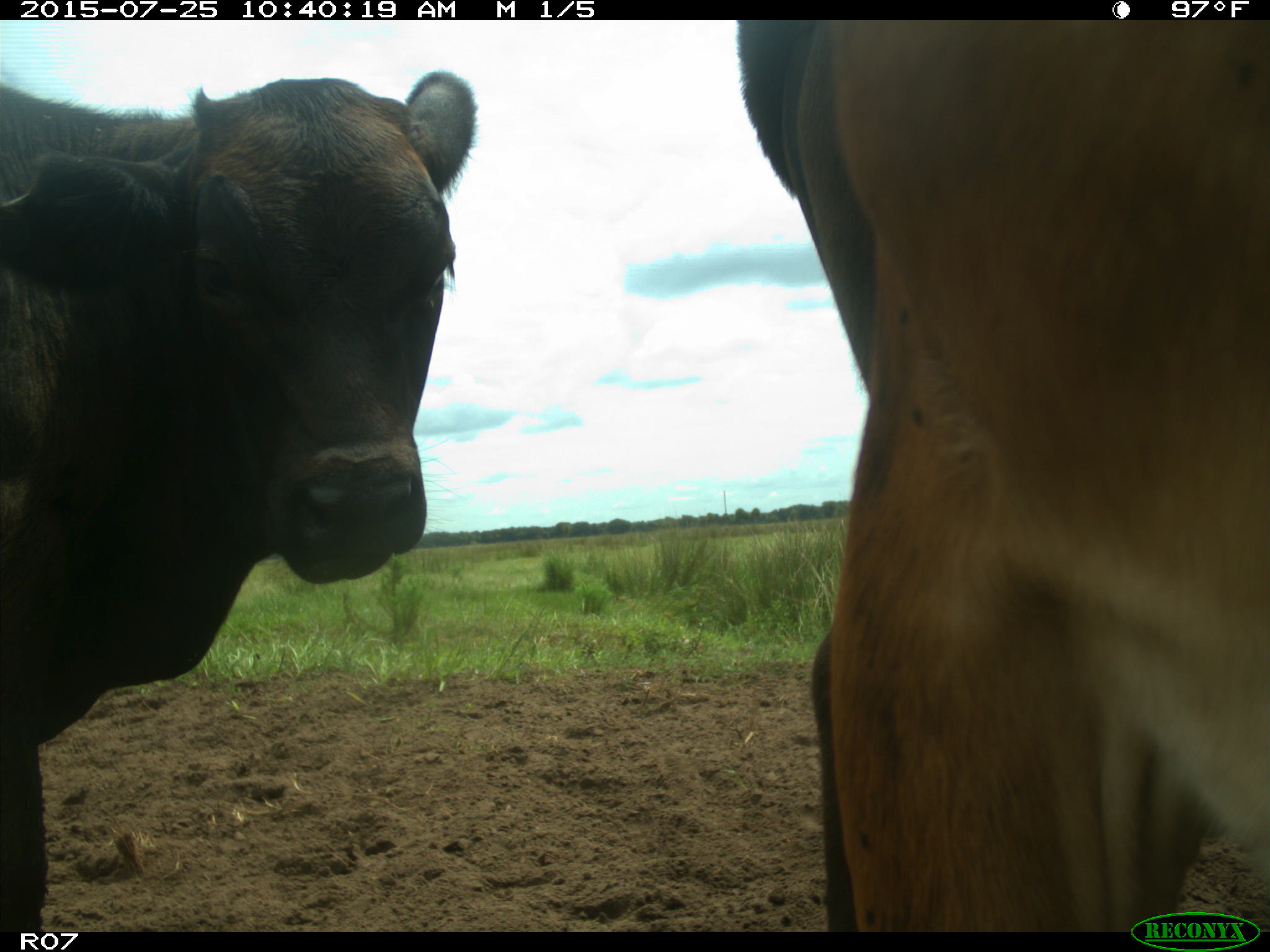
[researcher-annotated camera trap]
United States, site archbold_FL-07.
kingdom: Animalia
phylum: Chordata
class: Mammalia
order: Artiodactyla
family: Bovidae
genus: Bos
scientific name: Bos taurus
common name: domestic cow